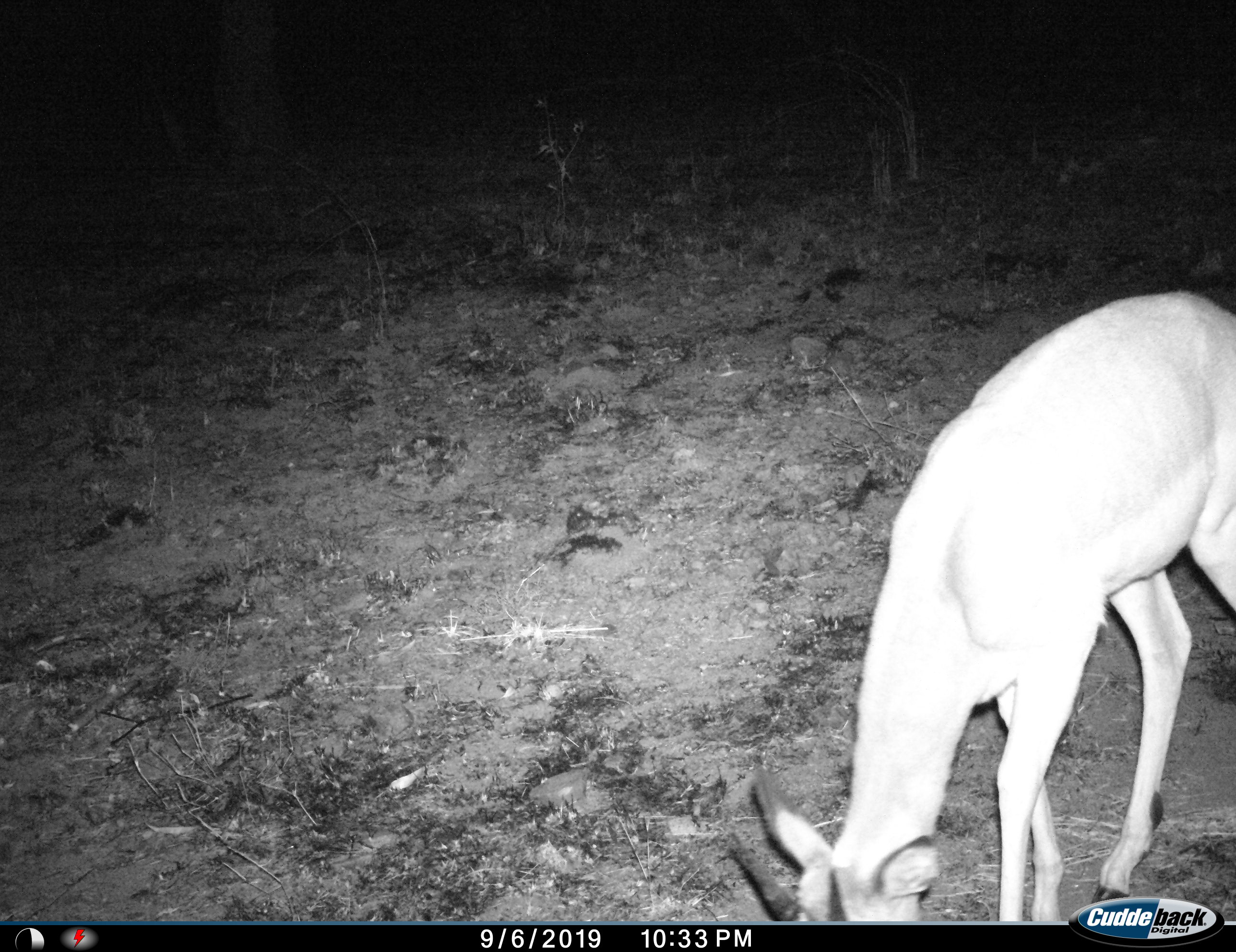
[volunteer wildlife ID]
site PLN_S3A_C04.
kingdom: Animalia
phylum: Chordata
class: Mammalia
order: Artiodactyla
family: Bovidae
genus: Aepyceros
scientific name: Aepyceros melampus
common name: impala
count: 1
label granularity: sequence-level